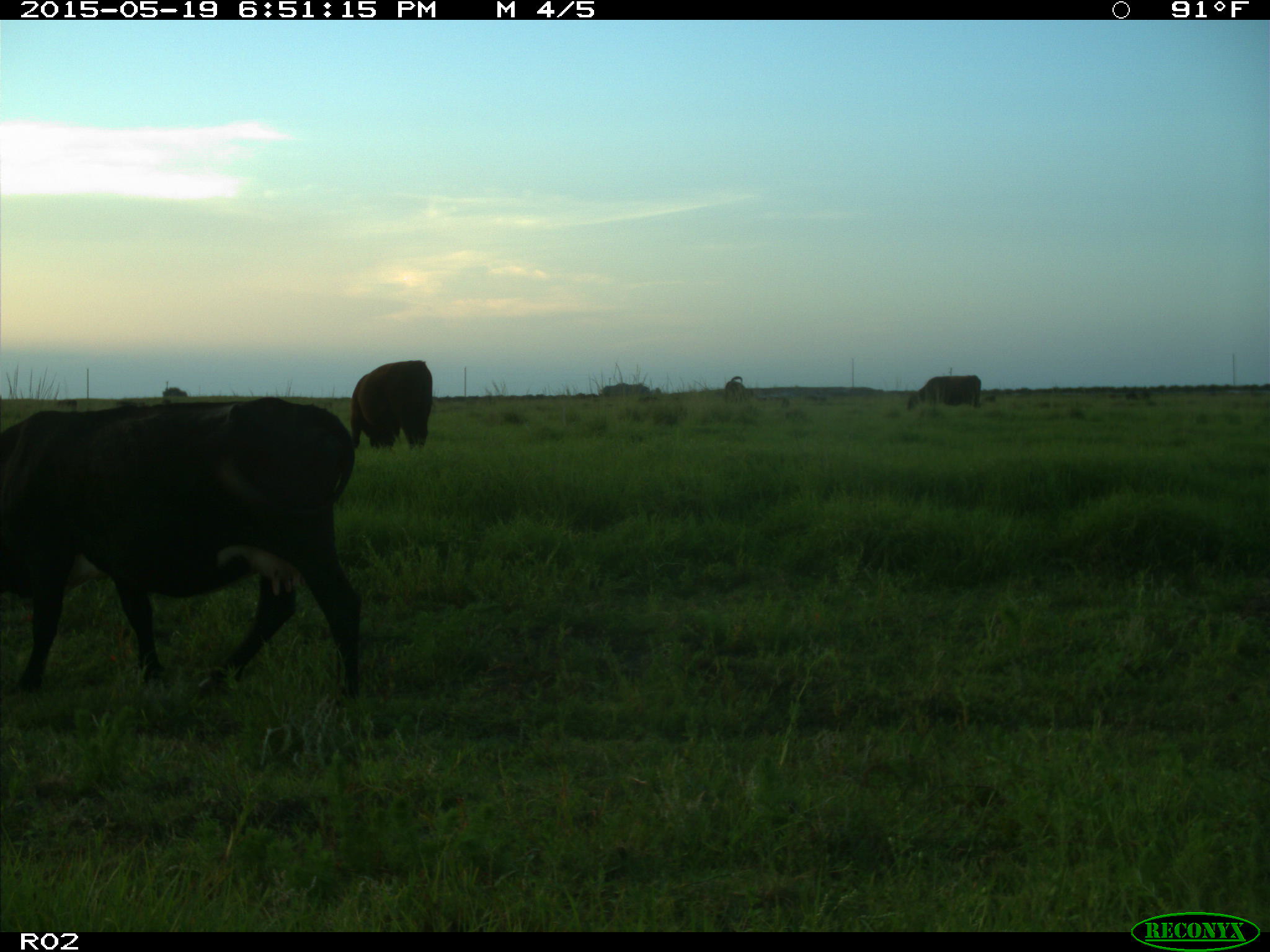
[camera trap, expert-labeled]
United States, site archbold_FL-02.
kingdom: Animalia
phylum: Chordata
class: Mammalia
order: Artiodactyla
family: Bovidae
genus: Bos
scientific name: Bos taurus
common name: domestic cow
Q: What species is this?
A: Bos taurus (domestic cow).